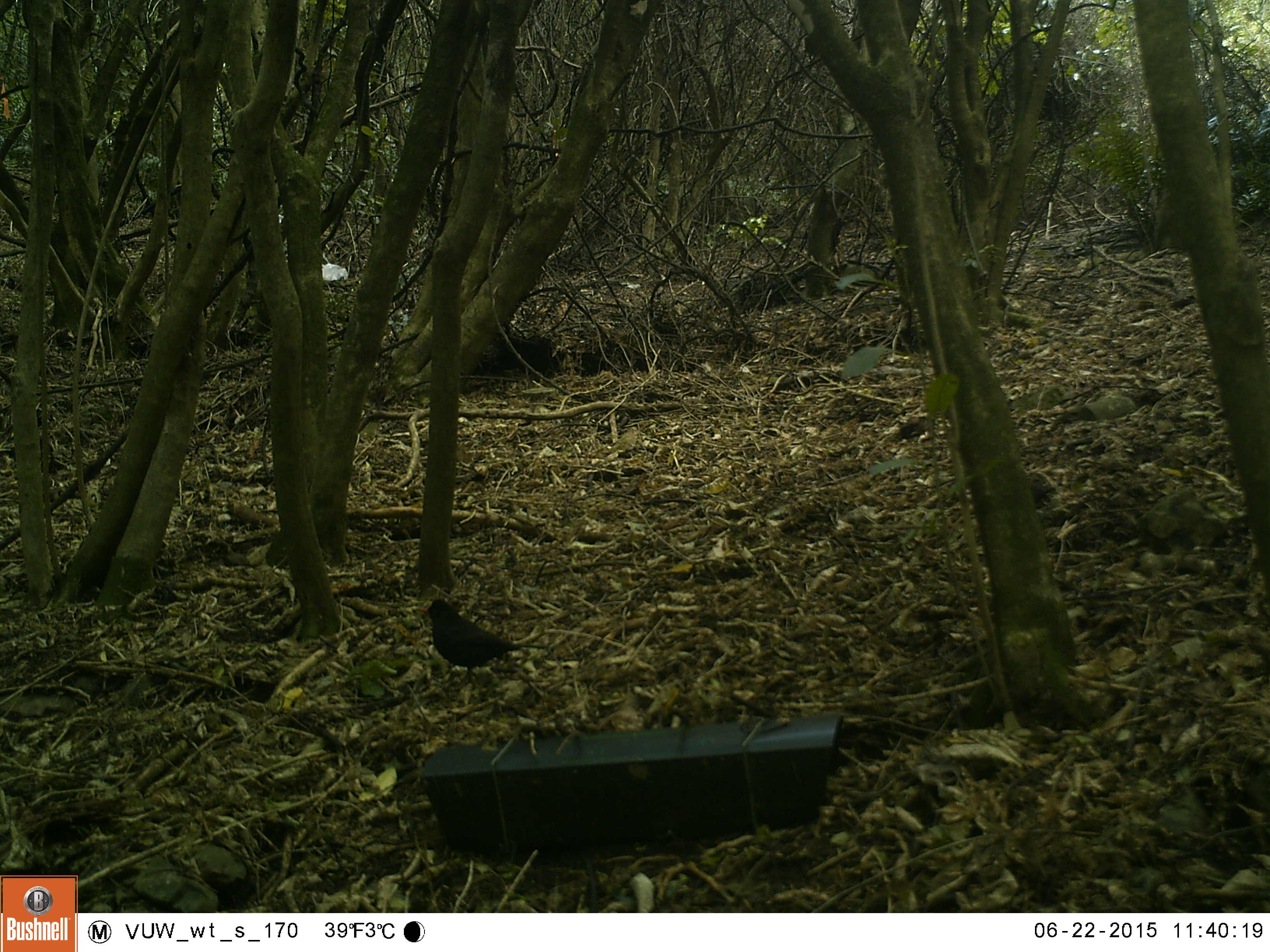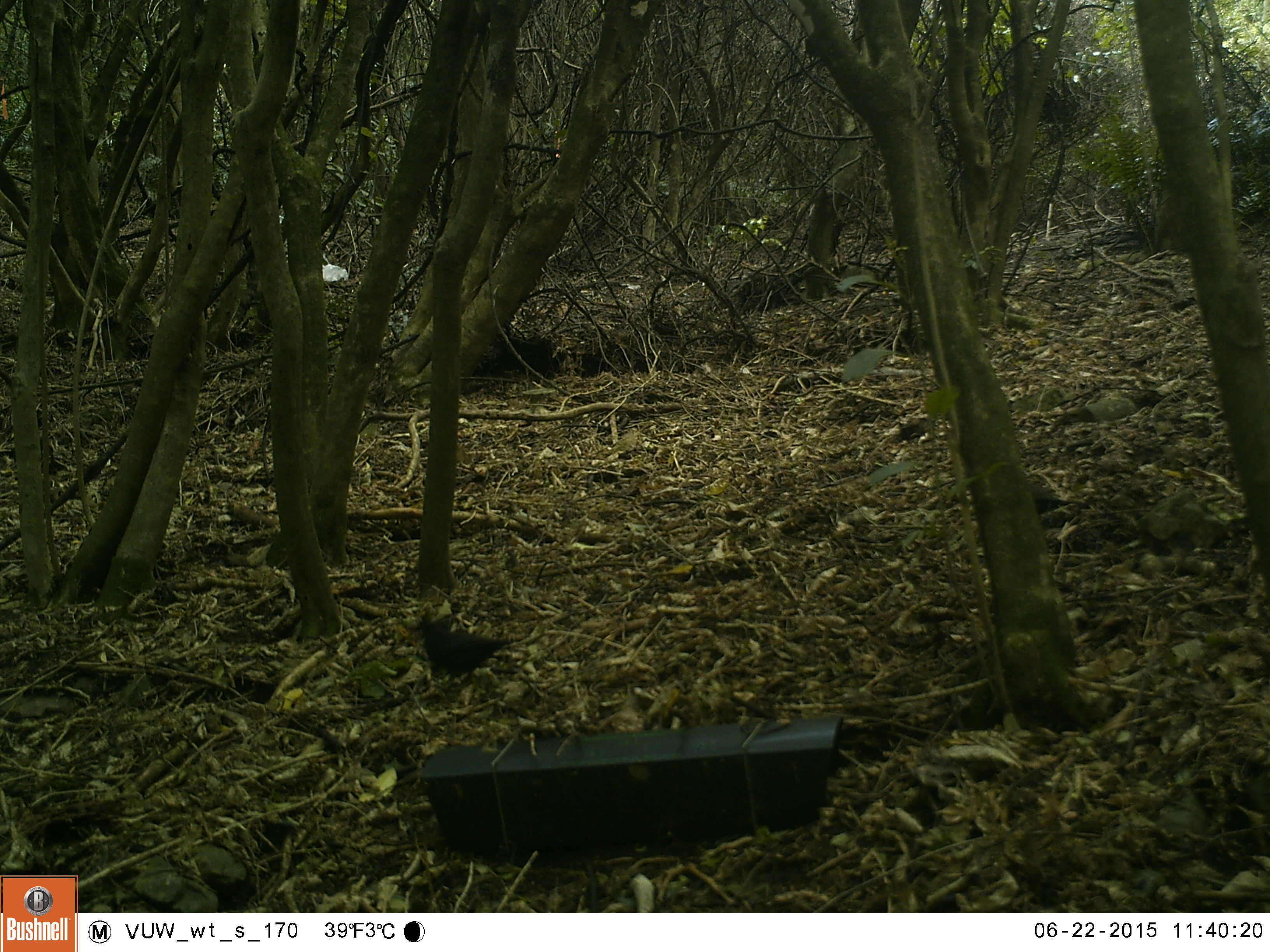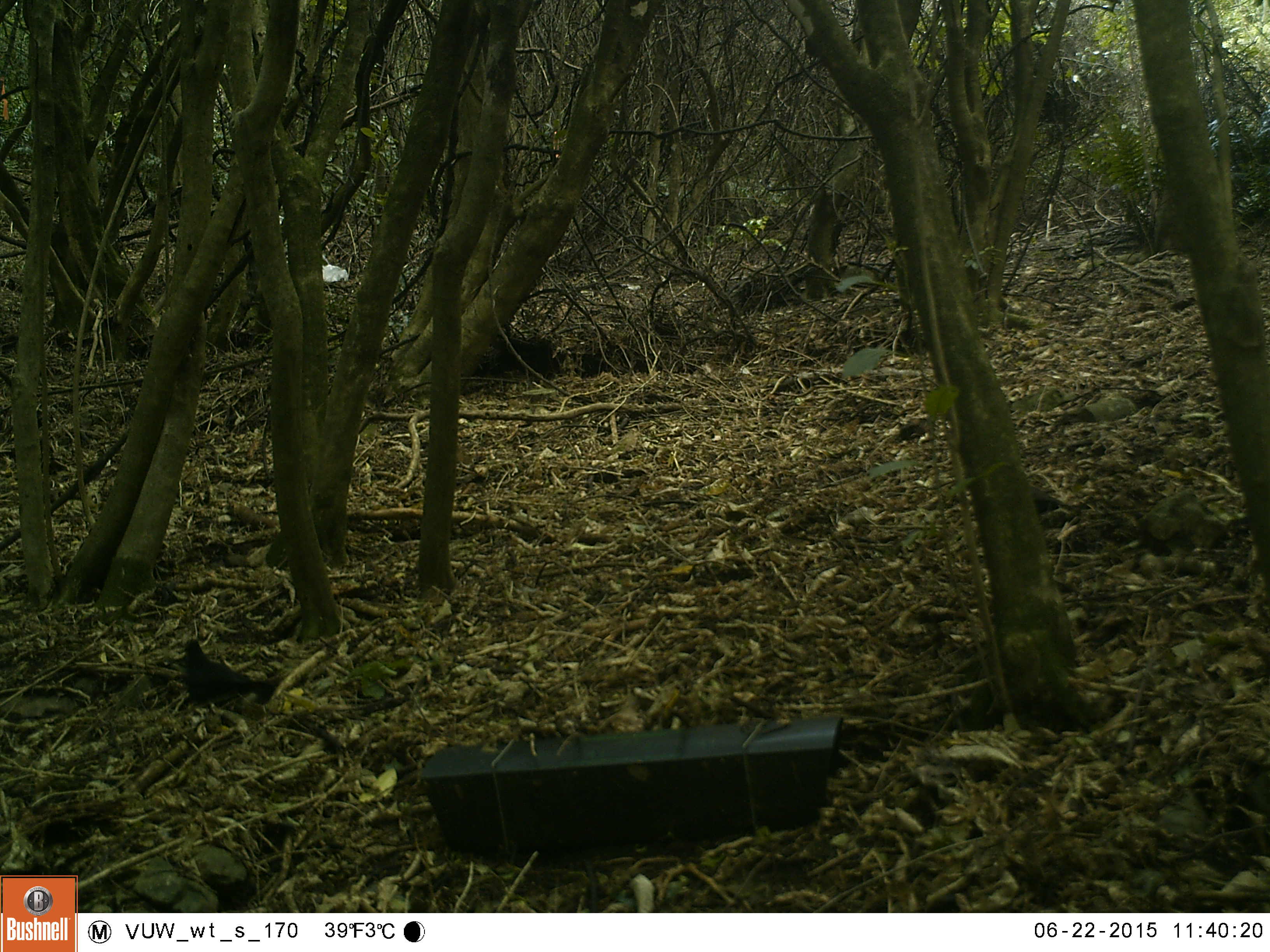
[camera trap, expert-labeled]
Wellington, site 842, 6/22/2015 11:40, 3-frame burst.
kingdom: Animalia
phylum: Chordata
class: Aves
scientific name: Aves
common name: bird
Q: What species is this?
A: Bird (Aves).